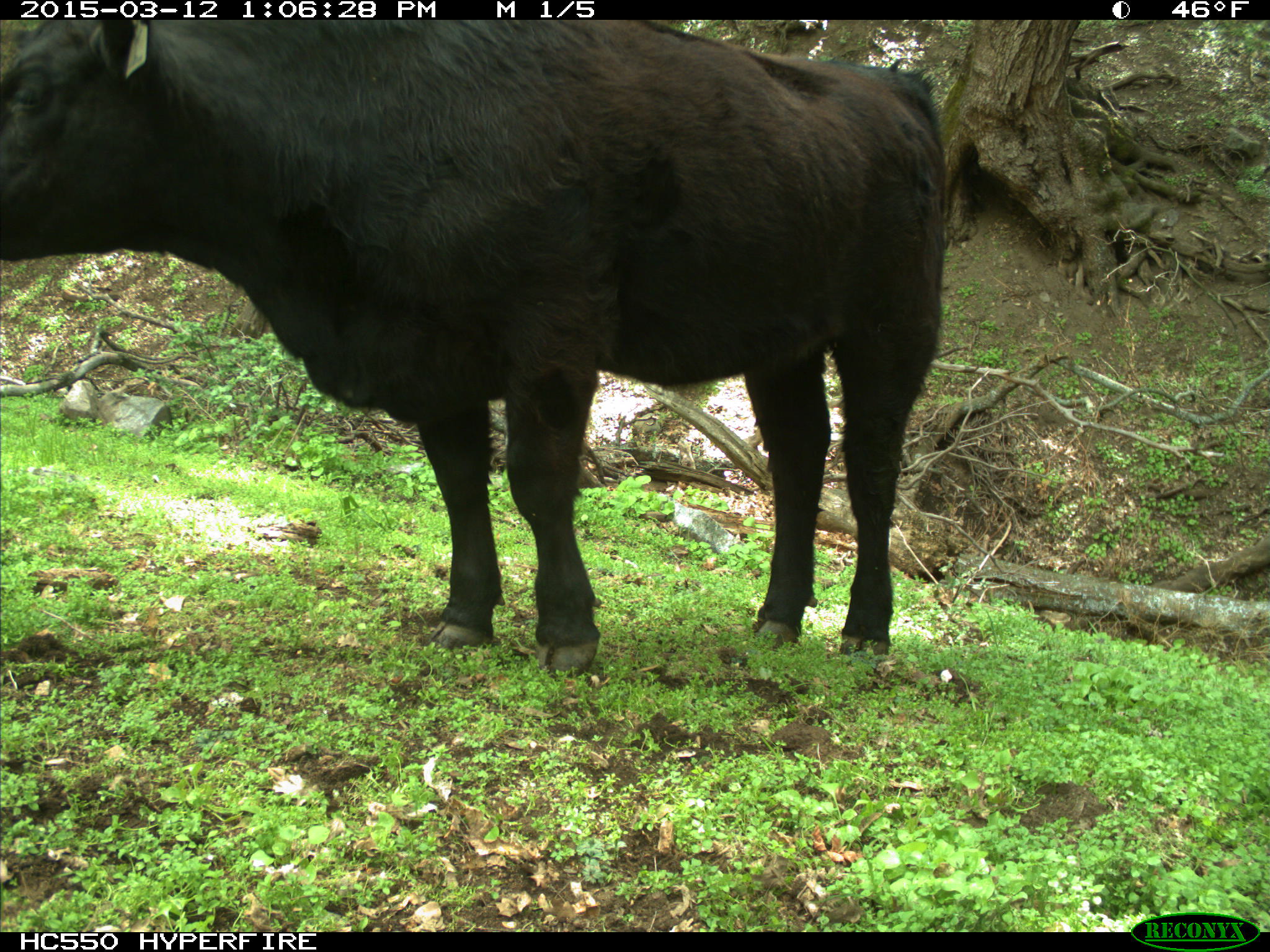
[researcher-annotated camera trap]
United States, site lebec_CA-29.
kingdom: Animalia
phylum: Chordata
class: Mammalia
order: Artiodactyla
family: Bovidae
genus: Bos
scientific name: Bos taurus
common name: domestic cow